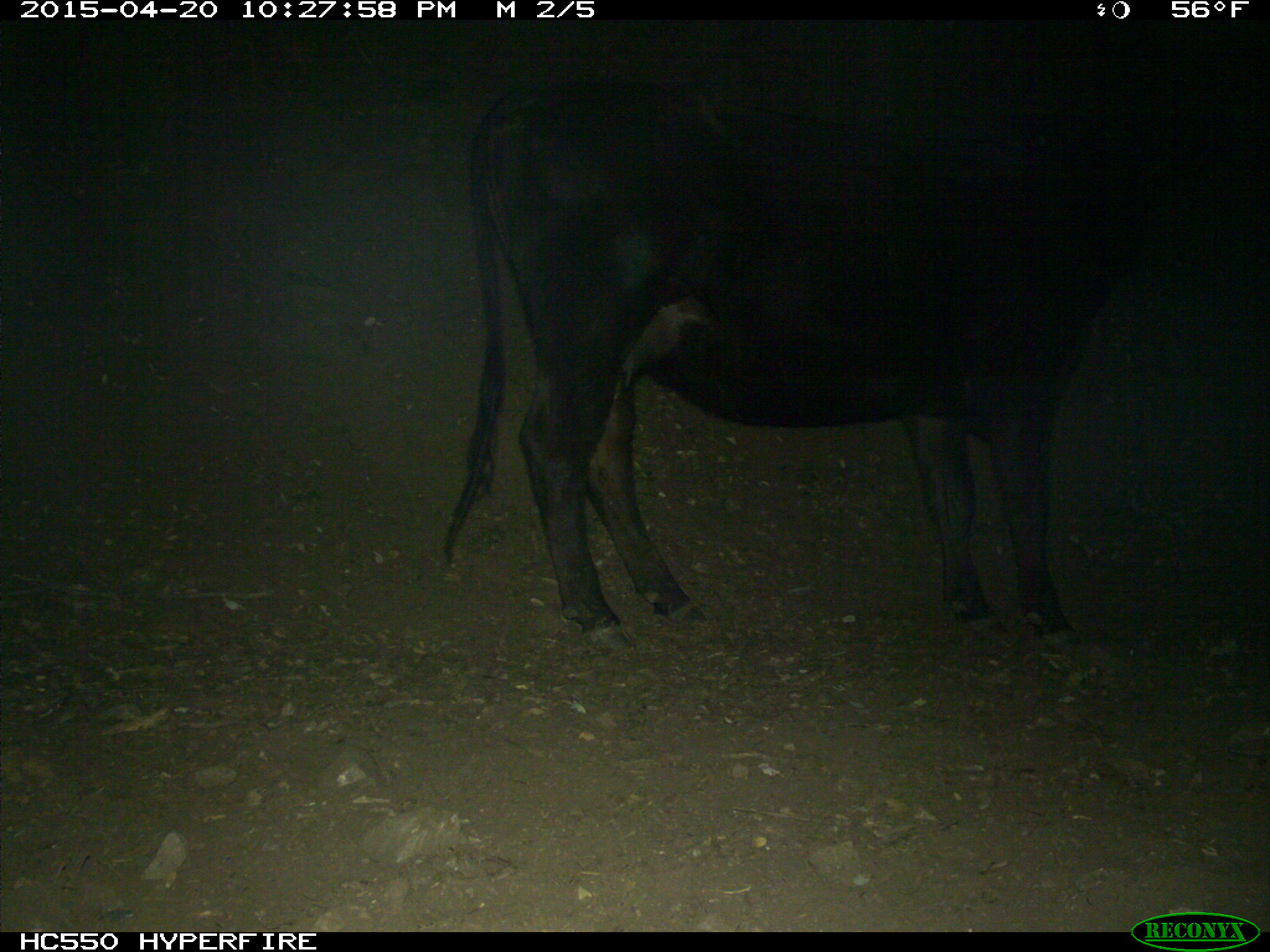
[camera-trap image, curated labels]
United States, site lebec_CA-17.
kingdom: Animalia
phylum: Chordata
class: Mammalia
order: Artiodactyla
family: Bovidae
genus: Bos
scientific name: Bos taurus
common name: domestic cow